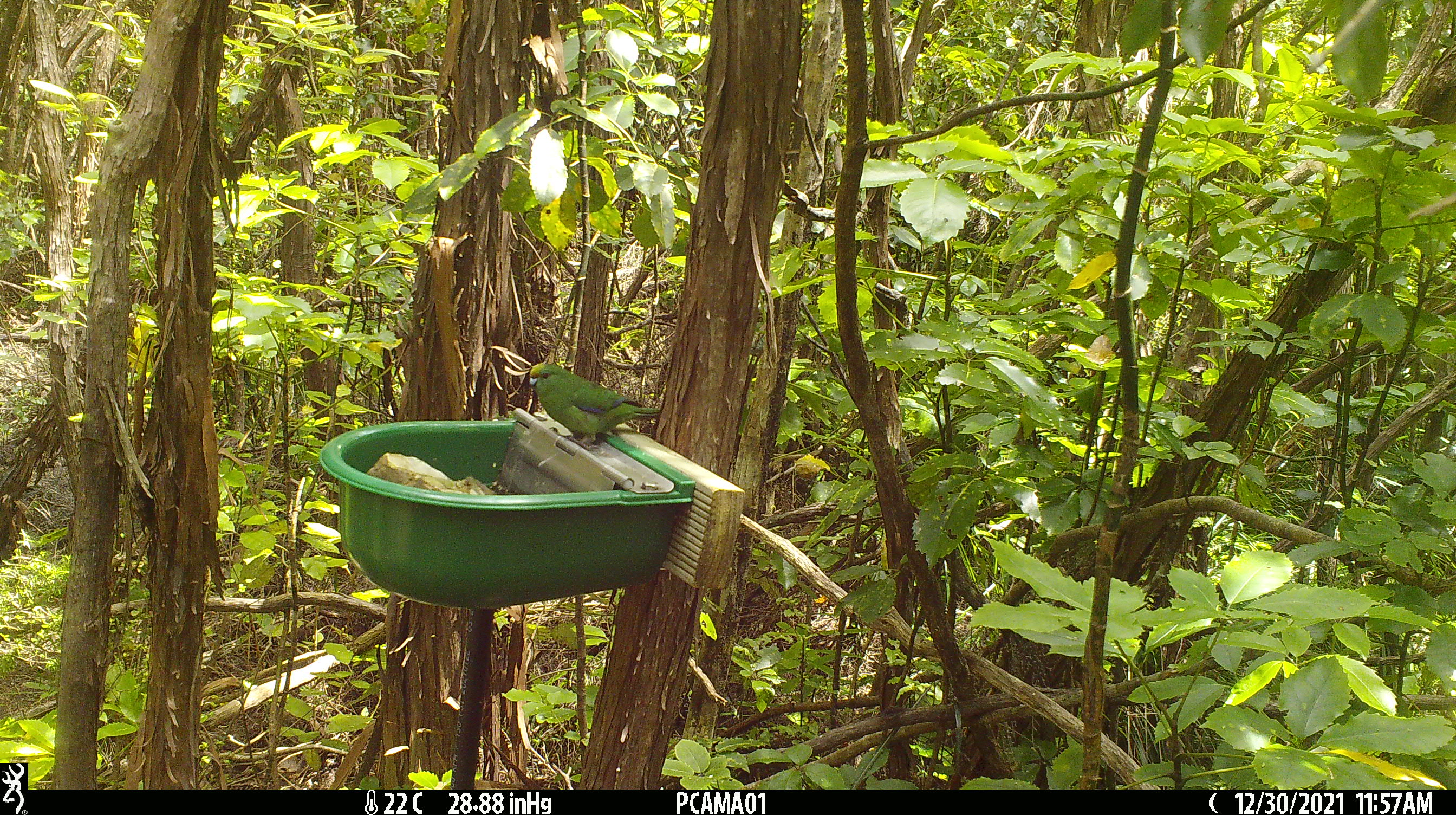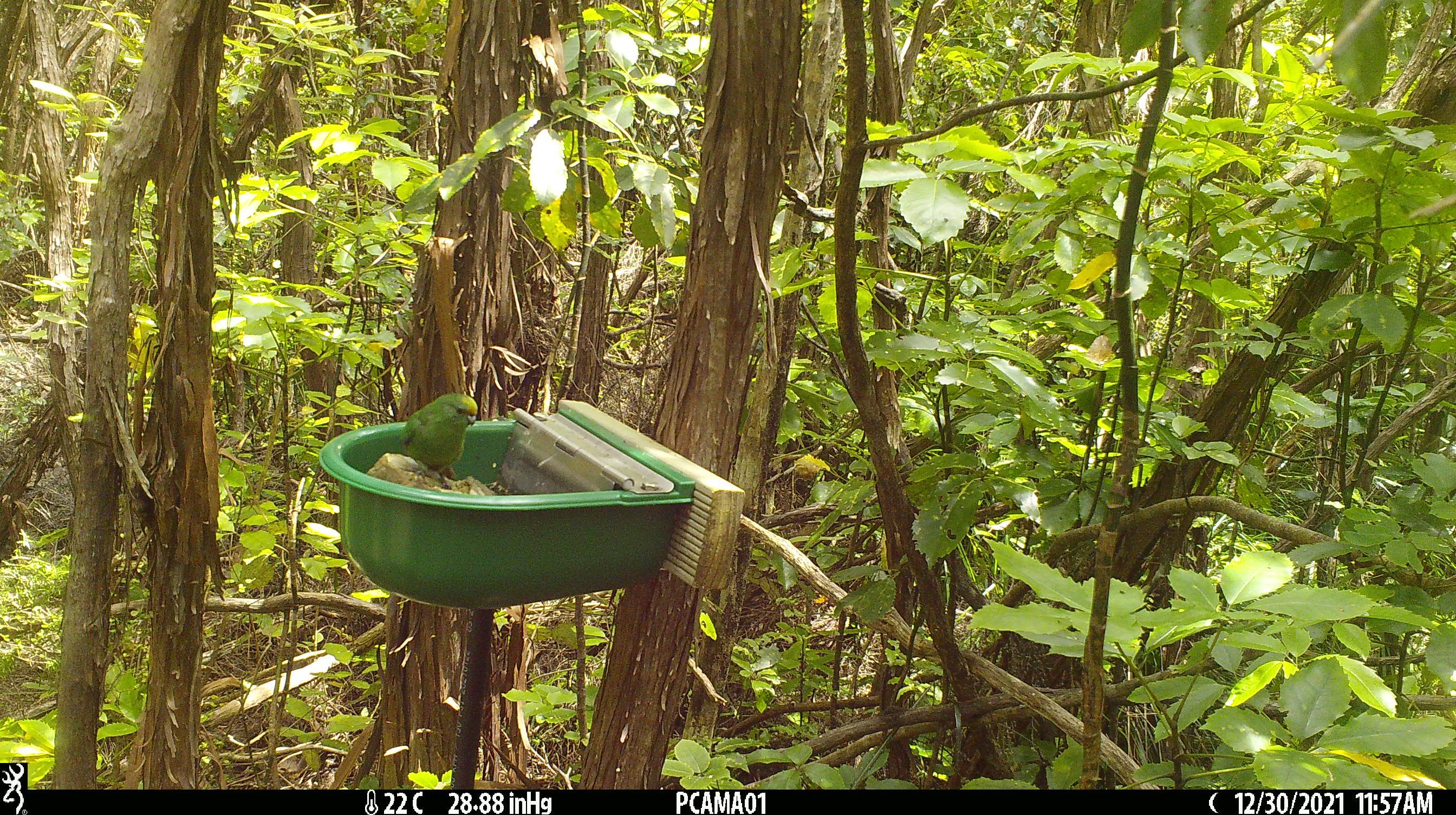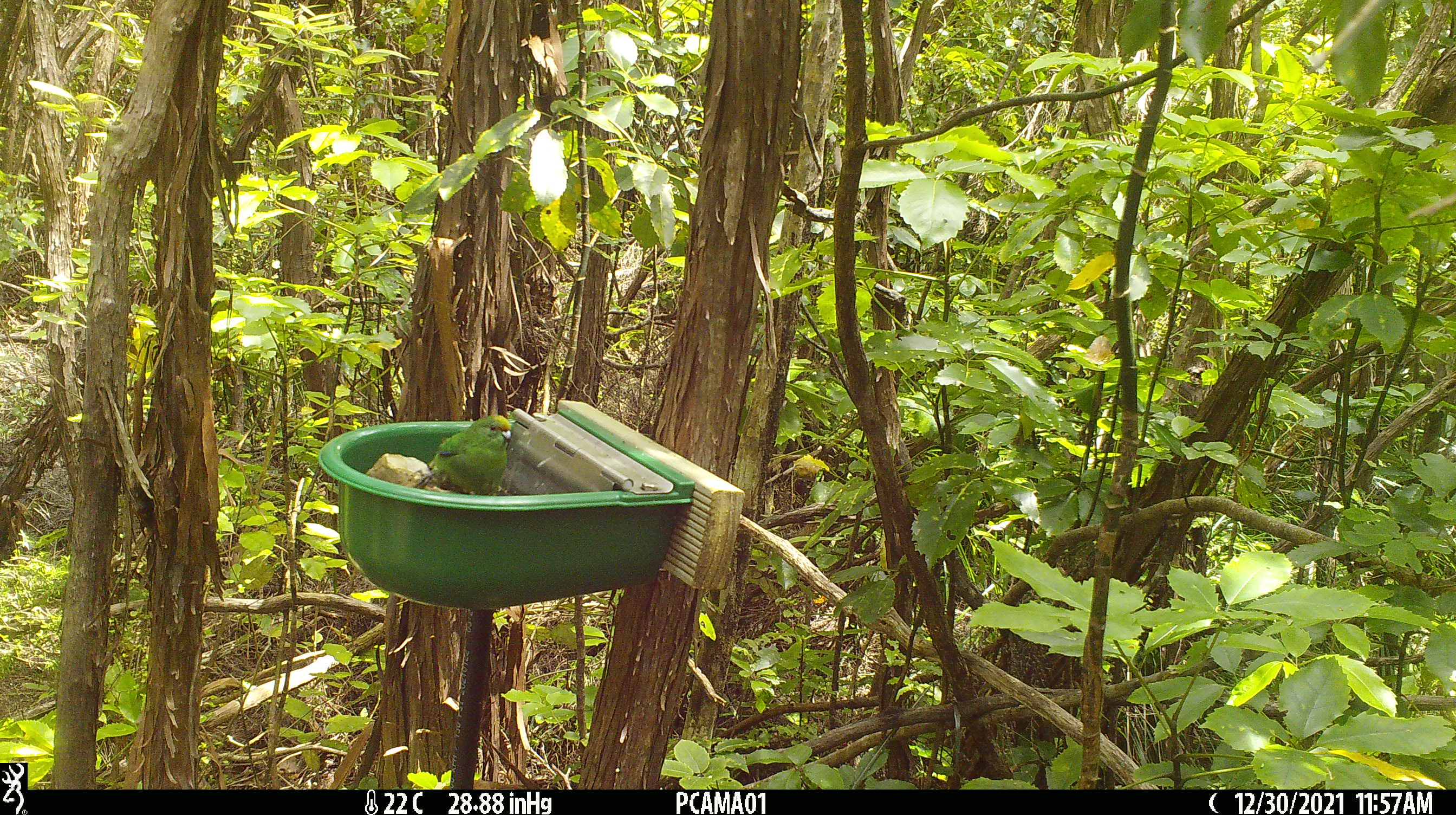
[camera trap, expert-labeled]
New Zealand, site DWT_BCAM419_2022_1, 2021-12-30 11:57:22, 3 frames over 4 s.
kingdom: Animalia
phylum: Chordata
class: Aves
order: Psittaciformes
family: Psittaculidae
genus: Cyanoramphus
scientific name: Cyanoramphus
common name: parakeet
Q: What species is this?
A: Parakeet (Cyanoramphus).